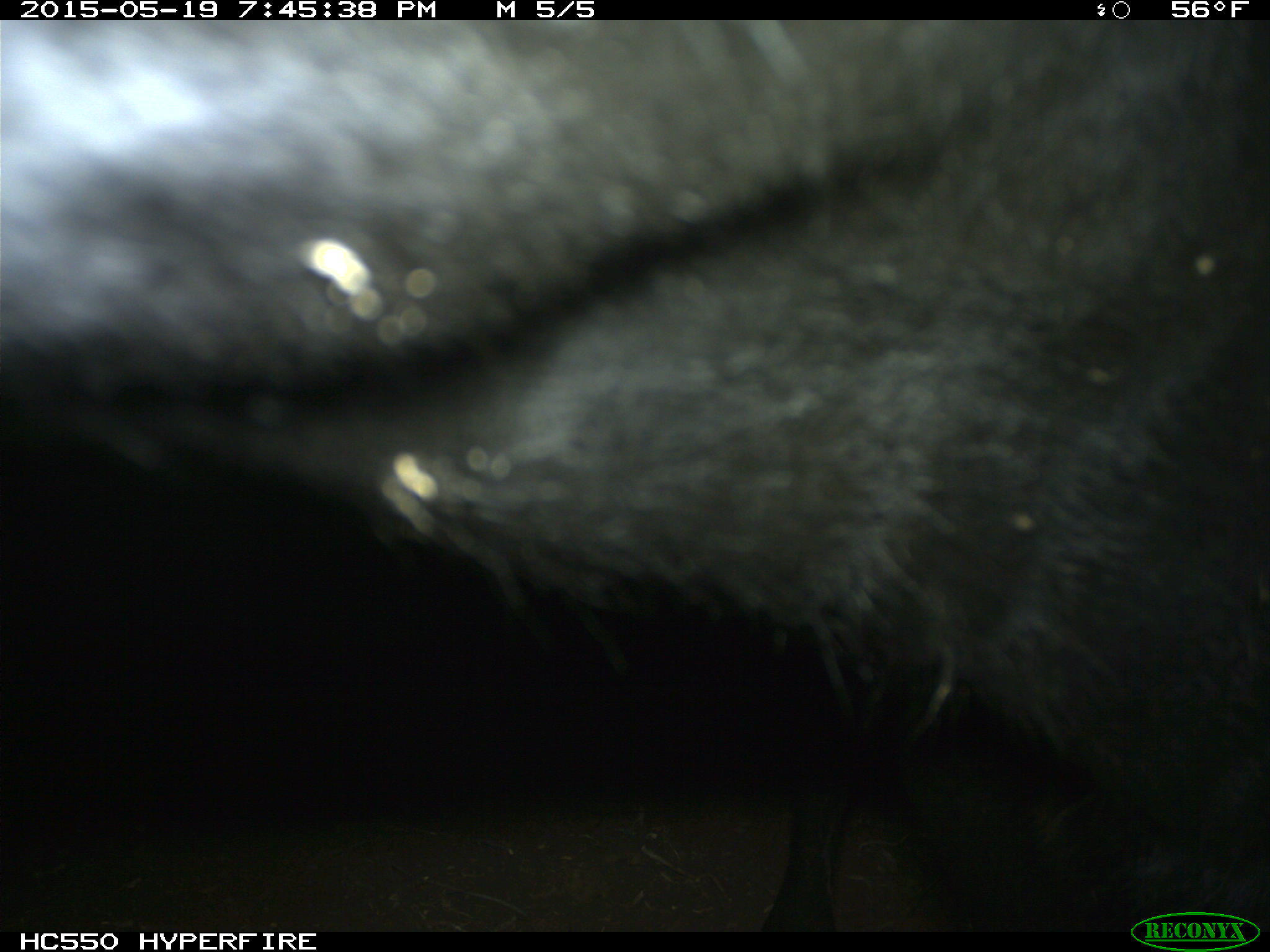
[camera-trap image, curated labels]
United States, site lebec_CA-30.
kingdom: Animalia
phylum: Chordata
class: Mammalia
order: Artiodactyla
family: Bovidae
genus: Bos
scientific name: Bos taurus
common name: domestic cow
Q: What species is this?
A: Bos taurus (domestic cow).